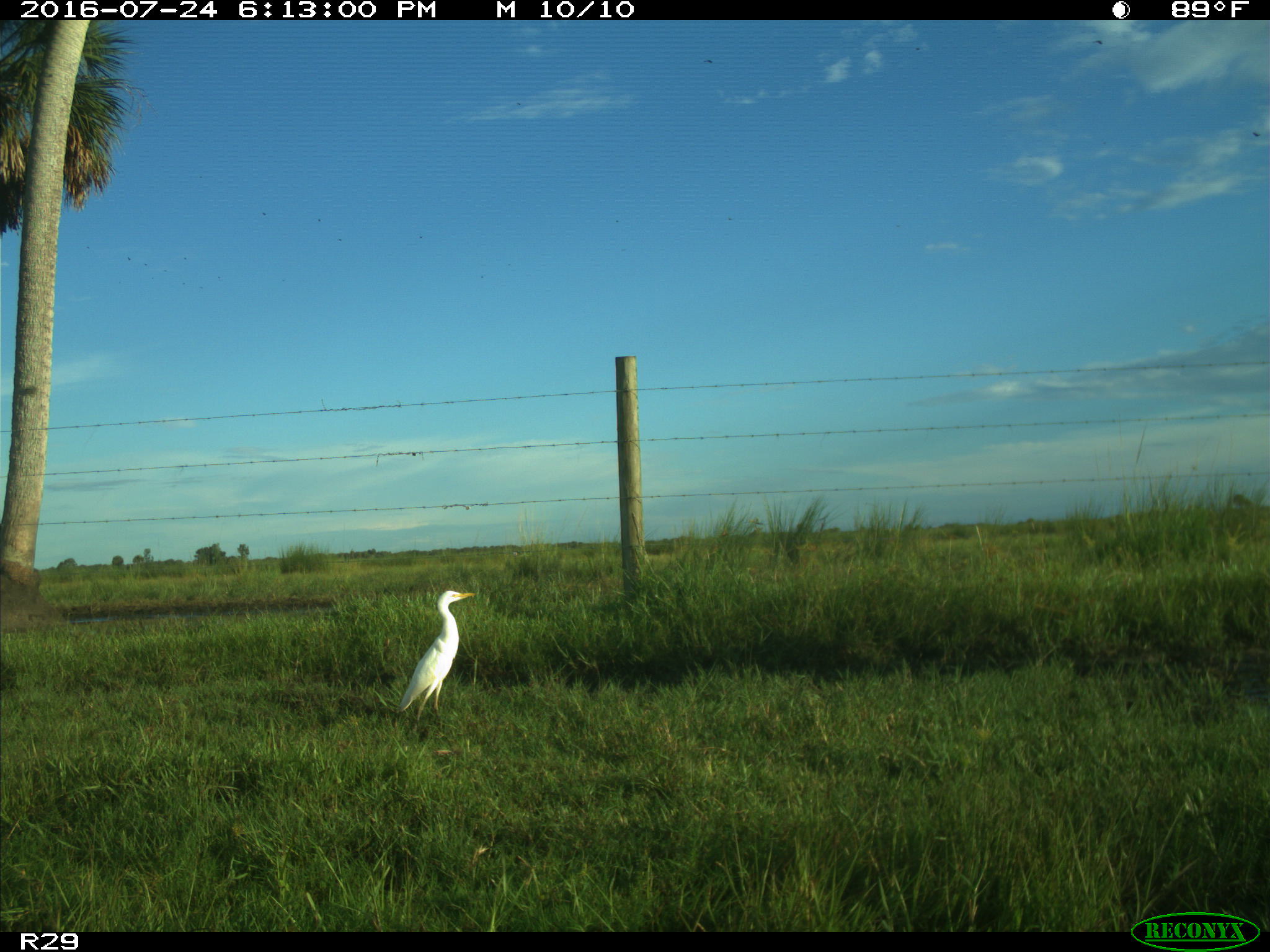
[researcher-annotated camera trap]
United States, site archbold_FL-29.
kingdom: Animalia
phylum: Chordata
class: Mammalia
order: Artiodactyla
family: Bovidae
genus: Bos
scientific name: Bos taurus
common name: domestic cow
Bos taurus (domestic cow).